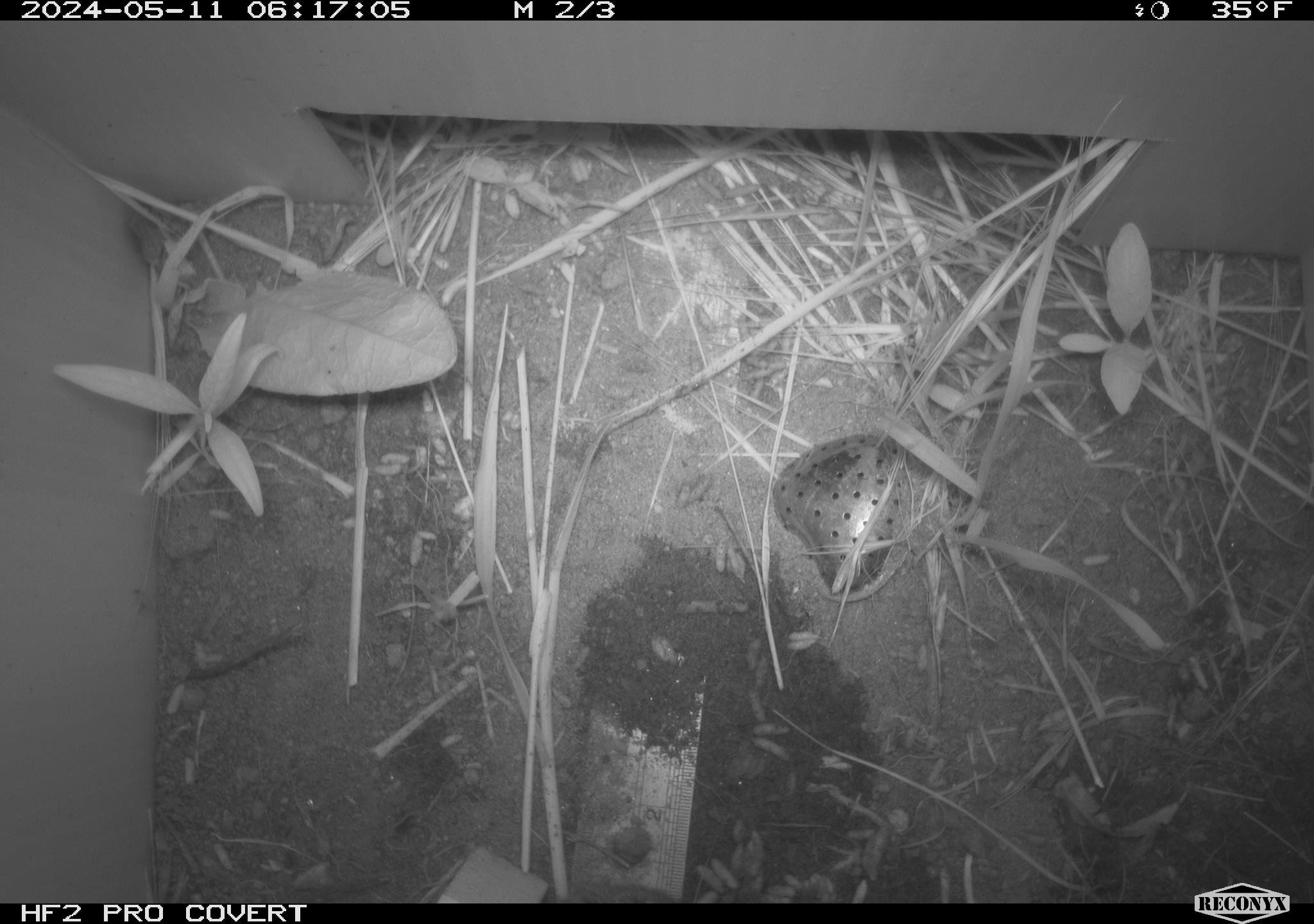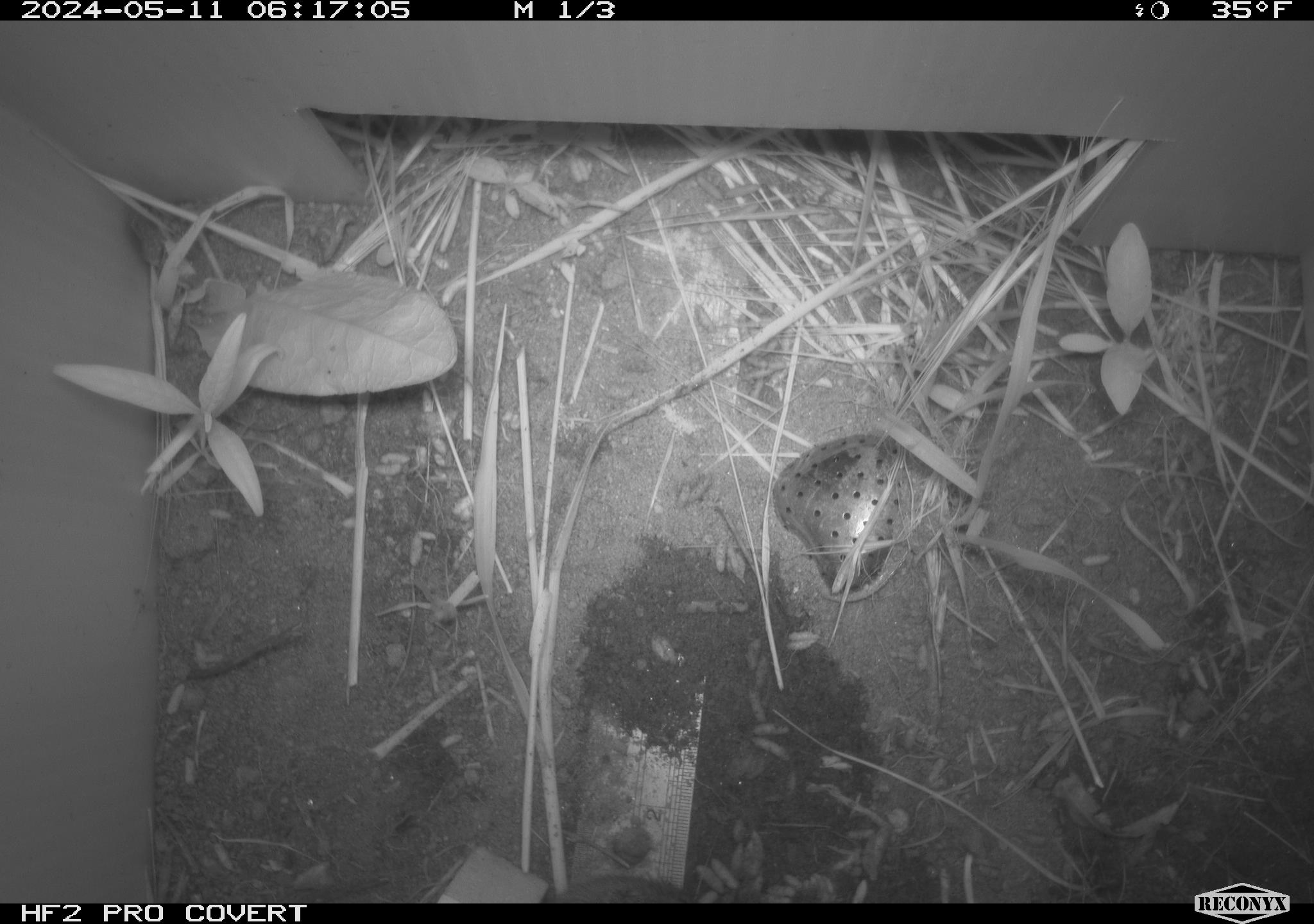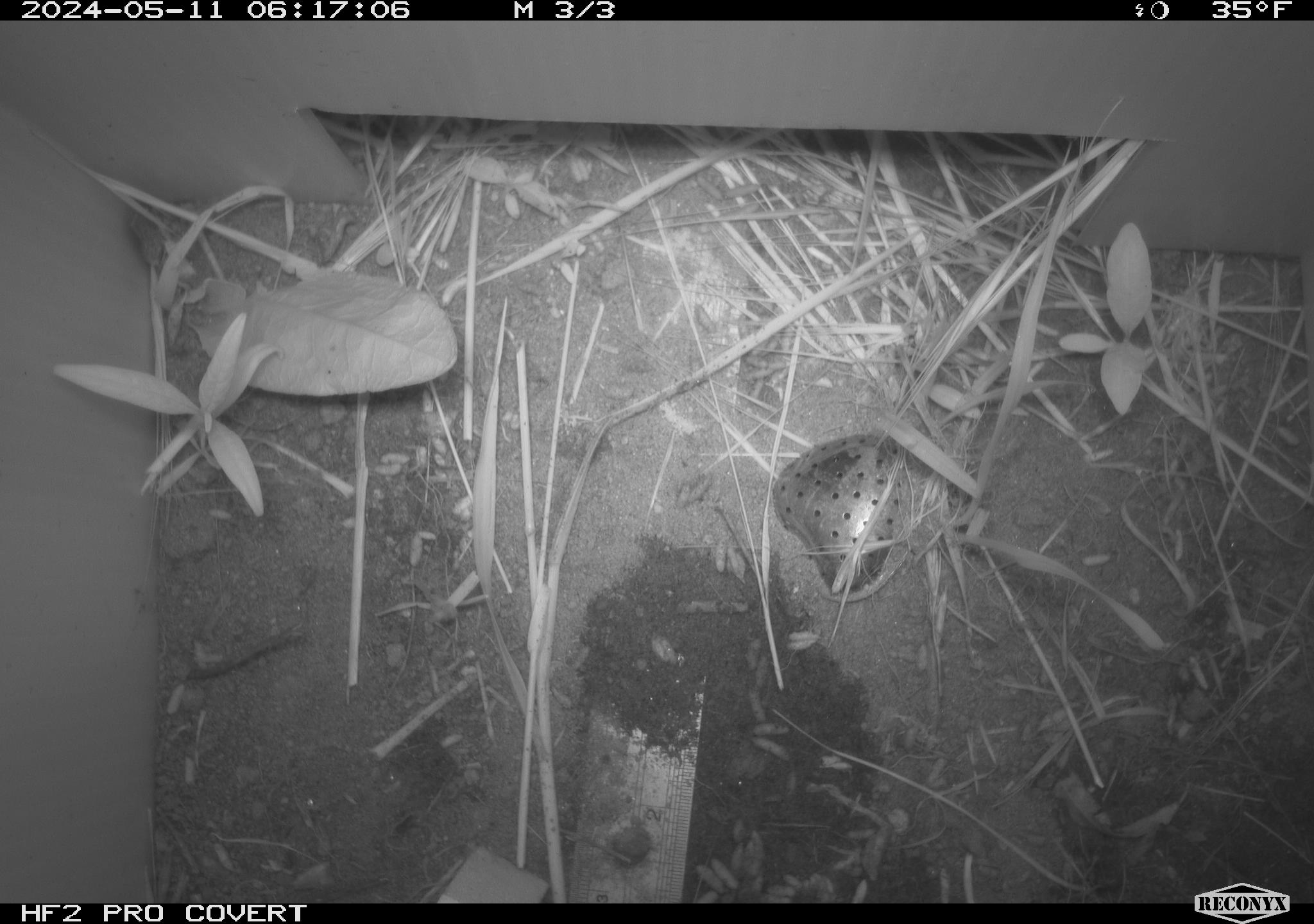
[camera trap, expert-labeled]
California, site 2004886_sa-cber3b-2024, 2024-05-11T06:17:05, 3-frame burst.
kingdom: Animalia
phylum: Chordata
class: Mammalia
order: Rodentia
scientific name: Rodentia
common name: rodent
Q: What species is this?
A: Rodent (Rodentia).